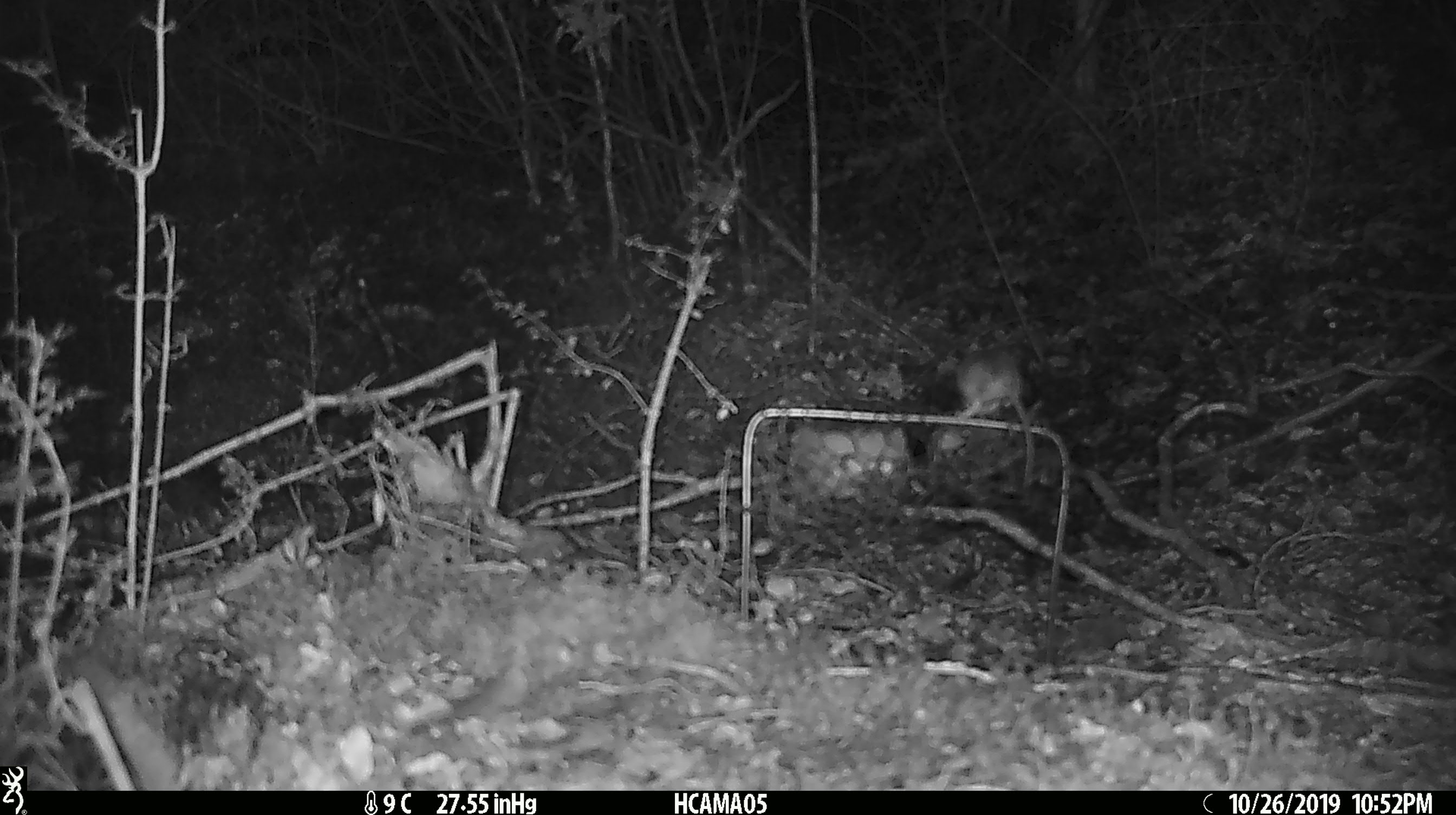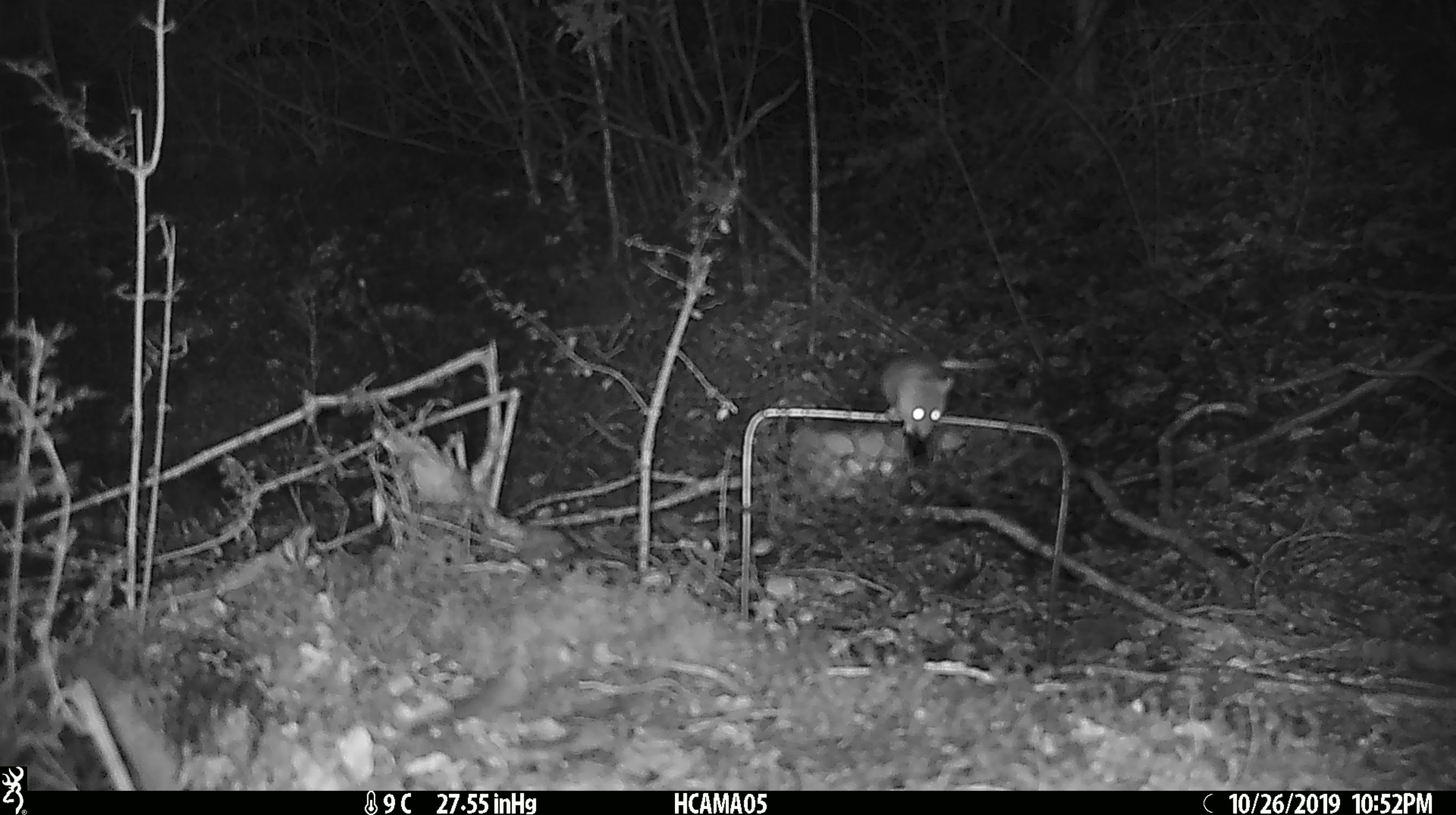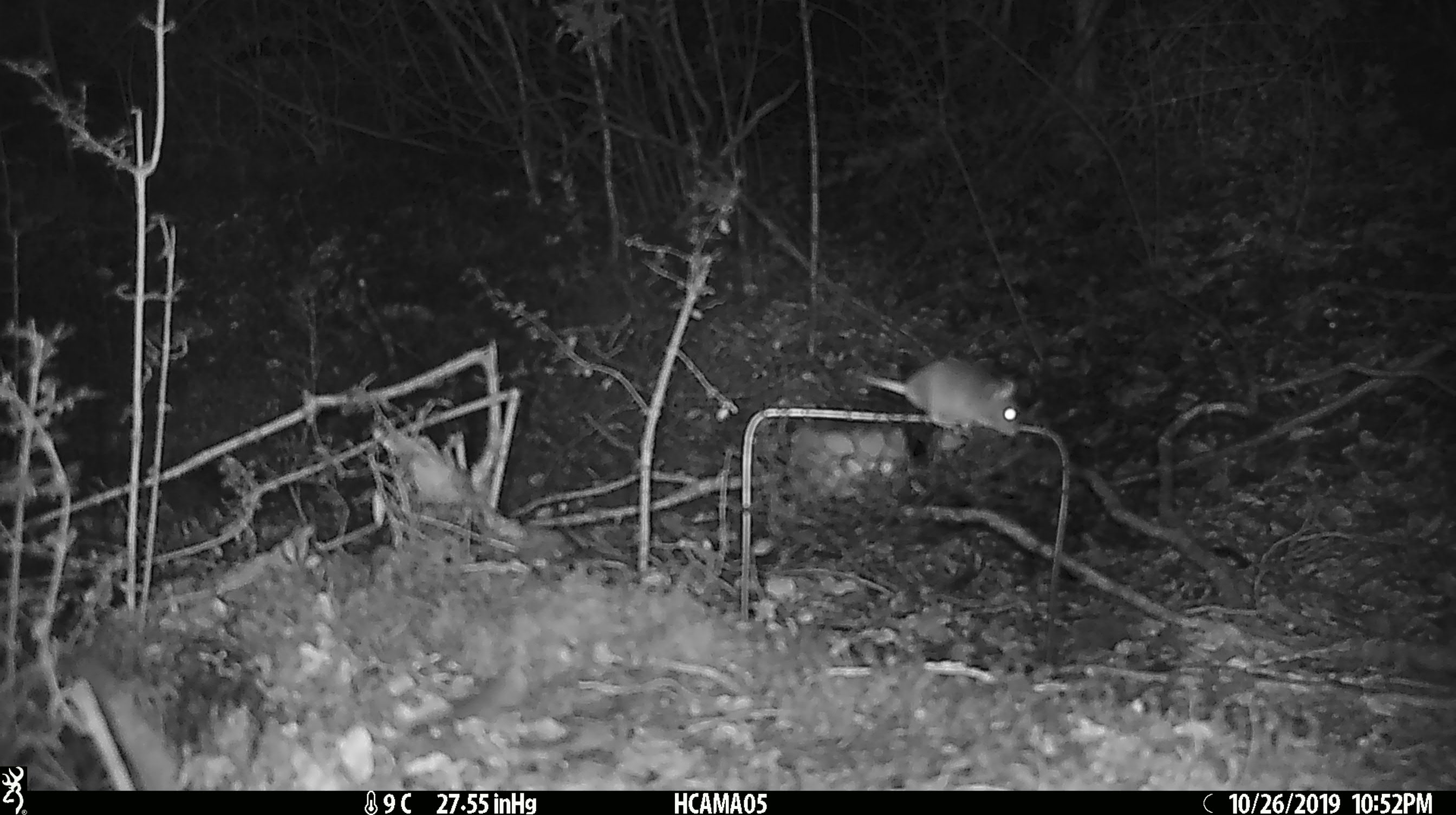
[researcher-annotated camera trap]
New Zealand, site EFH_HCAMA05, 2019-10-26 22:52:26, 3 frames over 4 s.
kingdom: Animalia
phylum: Chordata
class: Mammalia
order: Rodentia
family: Muridae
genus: Mus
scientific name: Mus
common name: mouse